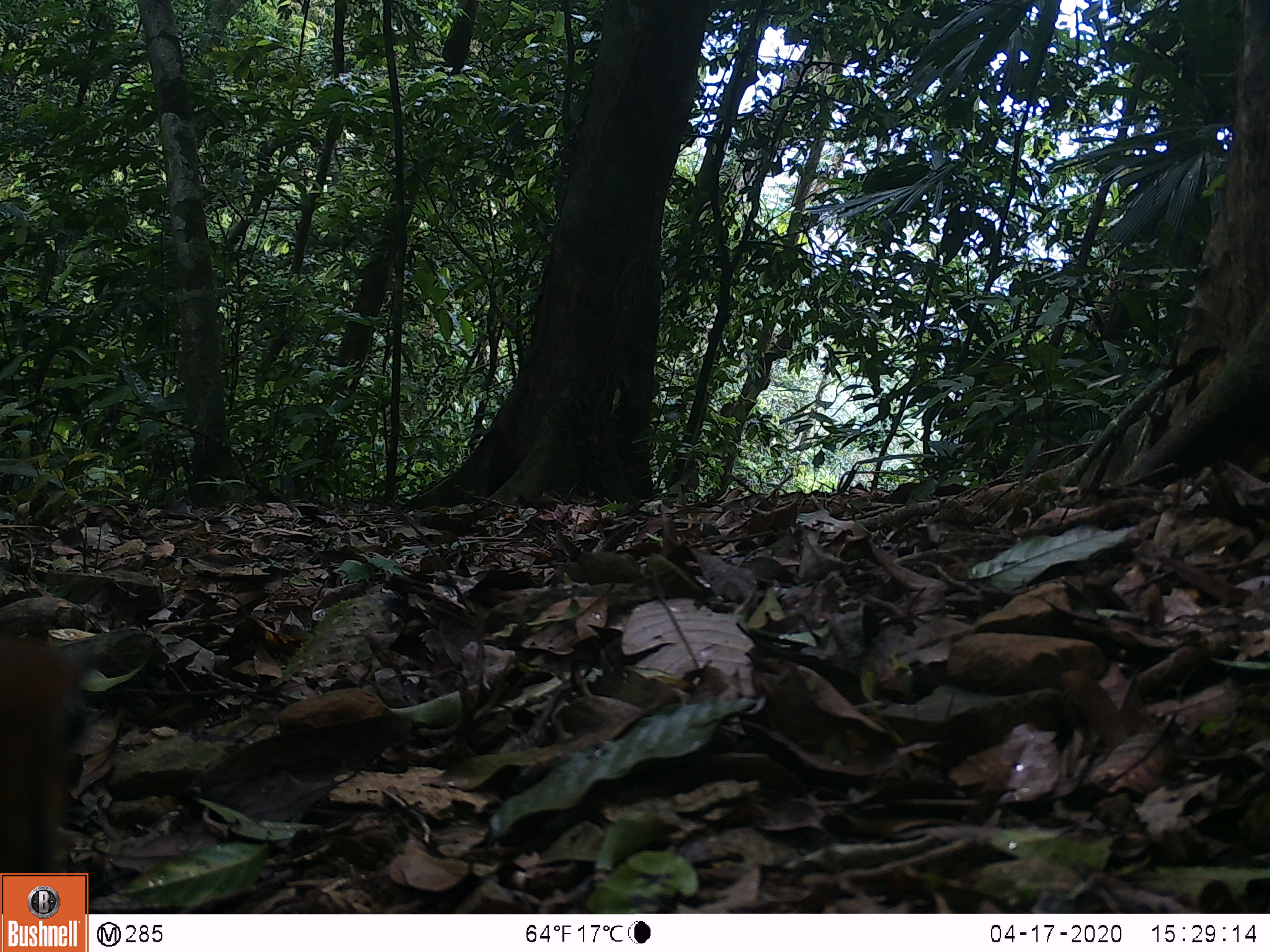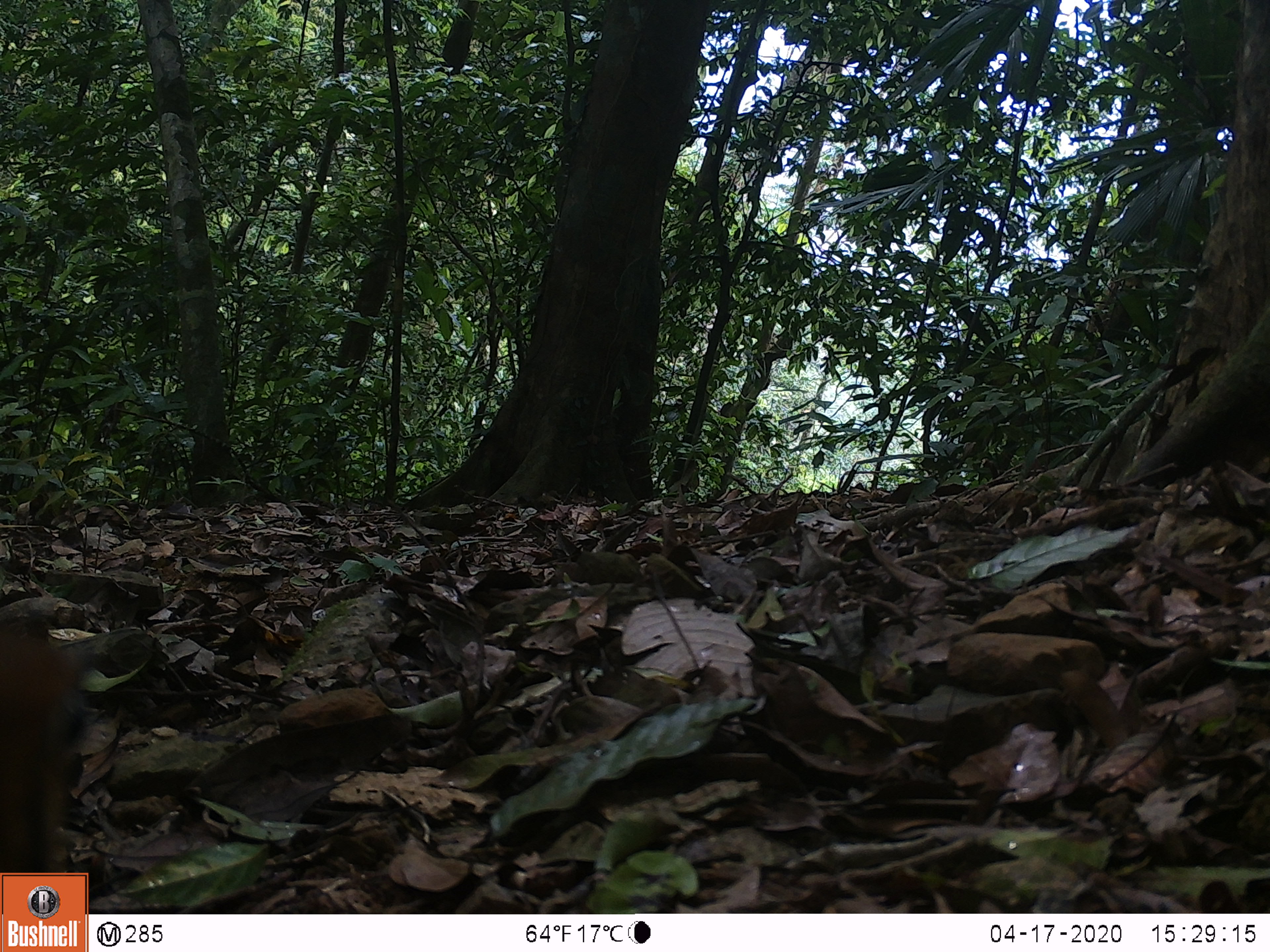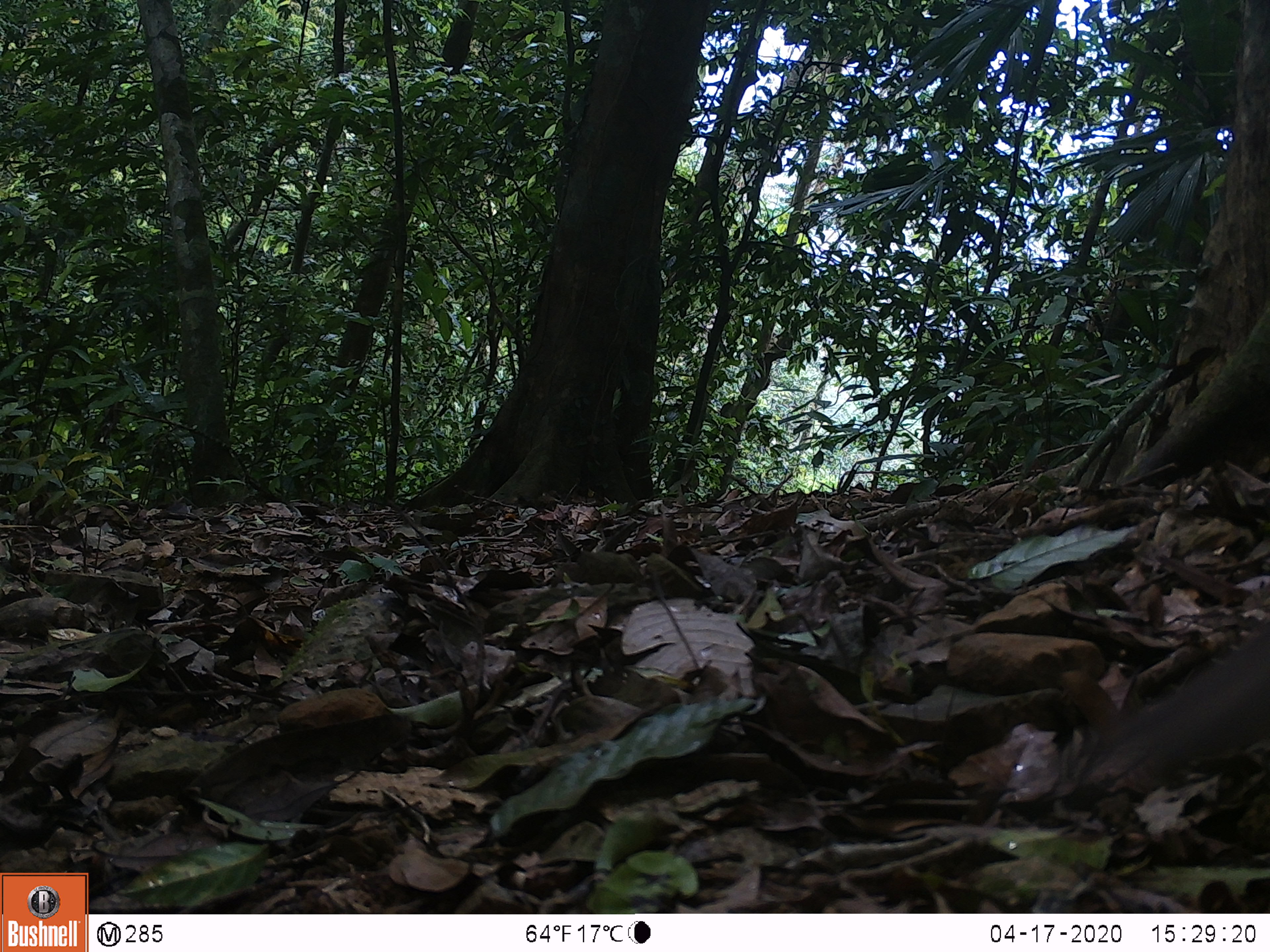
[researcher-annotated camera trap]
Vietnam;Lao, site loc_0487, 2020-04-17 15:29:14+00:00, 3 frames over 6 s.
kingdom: Animalia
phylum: Chordata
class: Aves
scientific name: Aves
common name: bird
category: unidentified bird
Unidentified bird (bird) (Aves). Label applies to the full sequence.